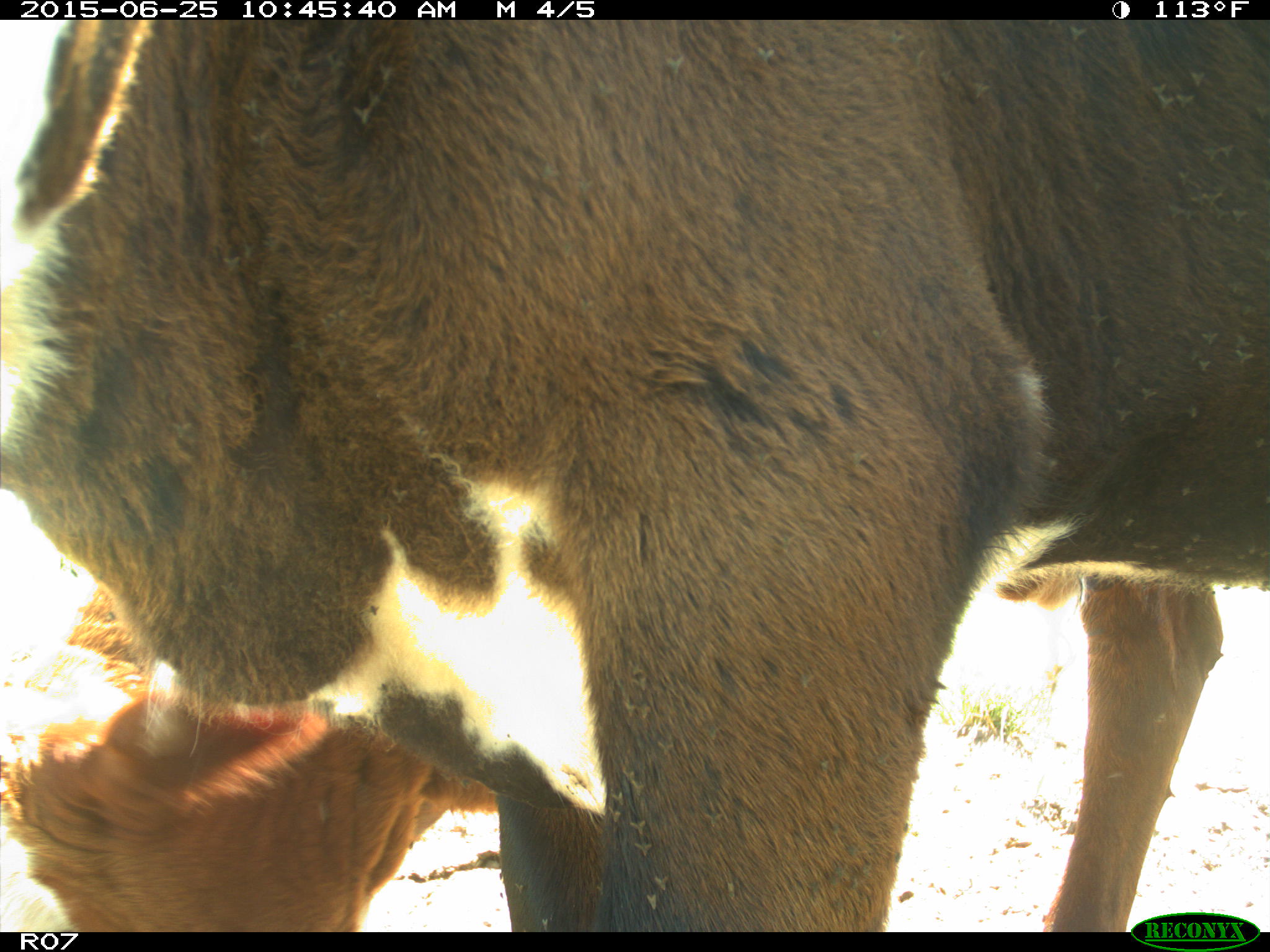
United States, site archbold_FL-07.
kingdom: Animalia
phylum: Chordata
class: Mammalia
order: Artiodactyla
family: Bovidae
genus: Bos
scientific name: Bos taurus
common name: domestic cow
Bos taurus (domestic cow).